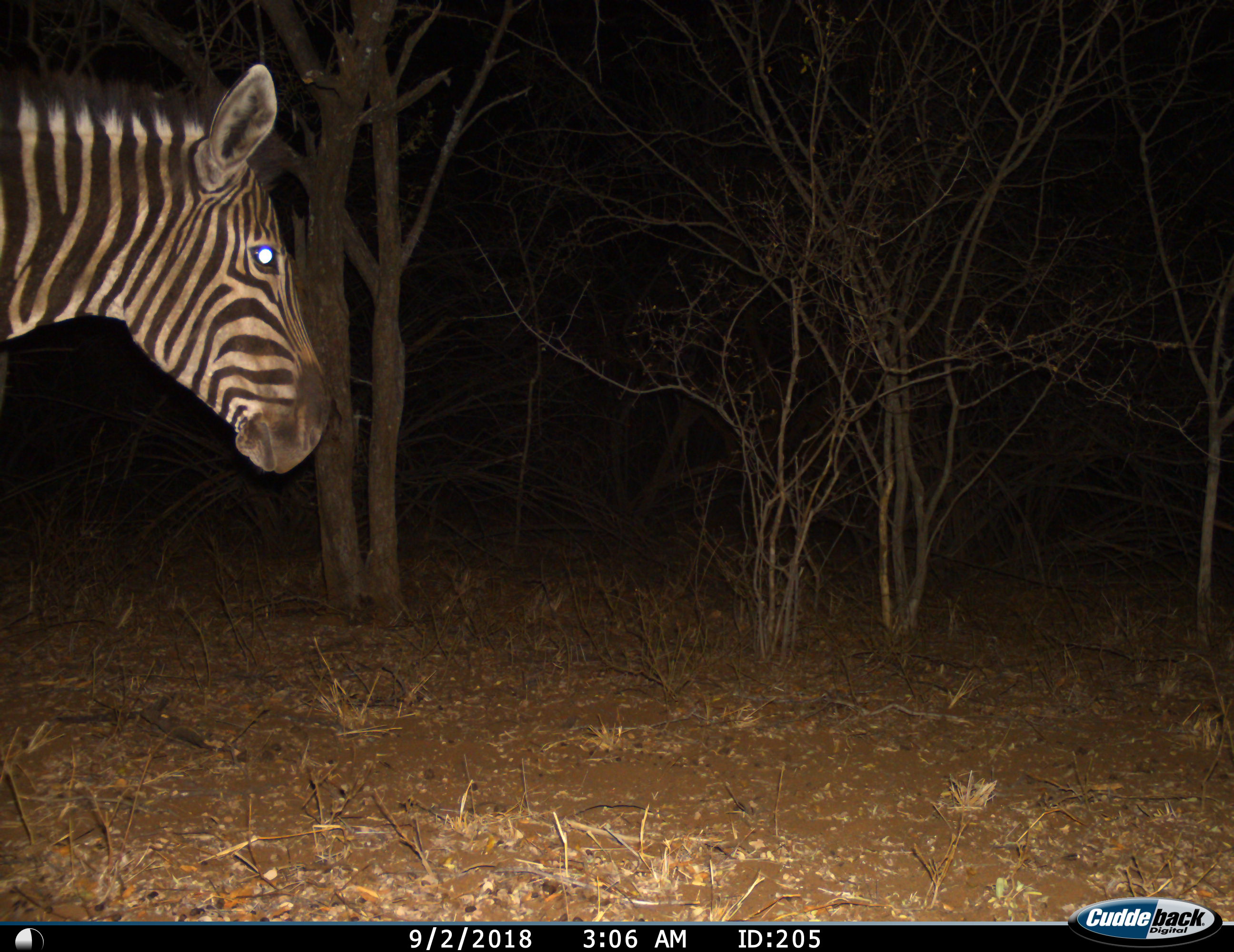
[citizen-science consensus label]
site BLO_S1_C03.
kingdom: Animalia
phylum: Chordata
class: Mammalia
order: Perissodactyla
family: Equidae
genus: Equus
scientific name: Equus quagga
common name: plains zebra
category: zebraplains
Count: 1.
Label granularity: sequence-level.